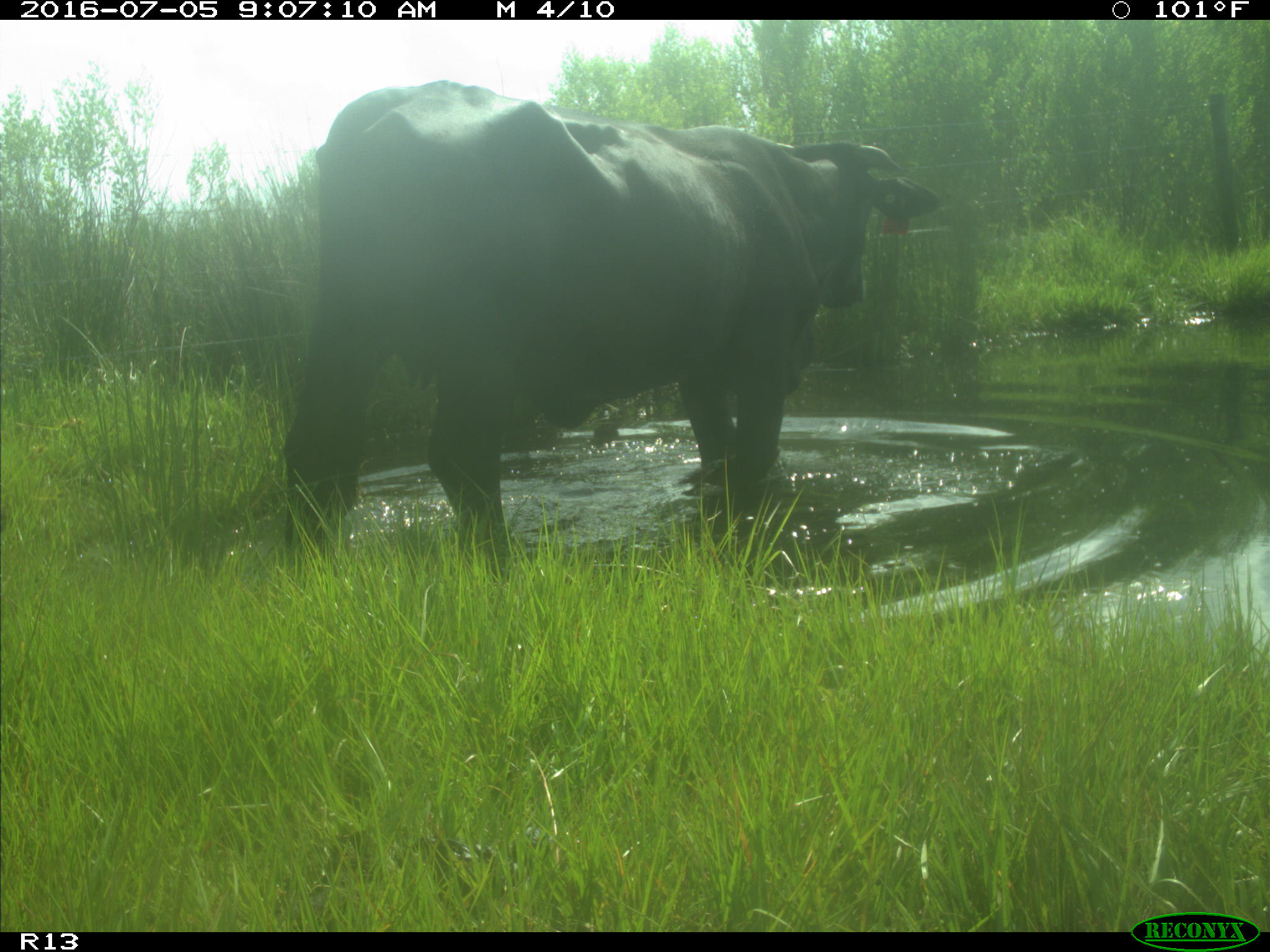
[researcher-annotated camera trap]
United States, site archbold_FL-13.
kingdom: Animalia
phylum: Chordata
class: Mammalia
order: Artiodactyla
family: Bovidae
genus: Bos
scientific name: Bos taurus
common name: domestic cow